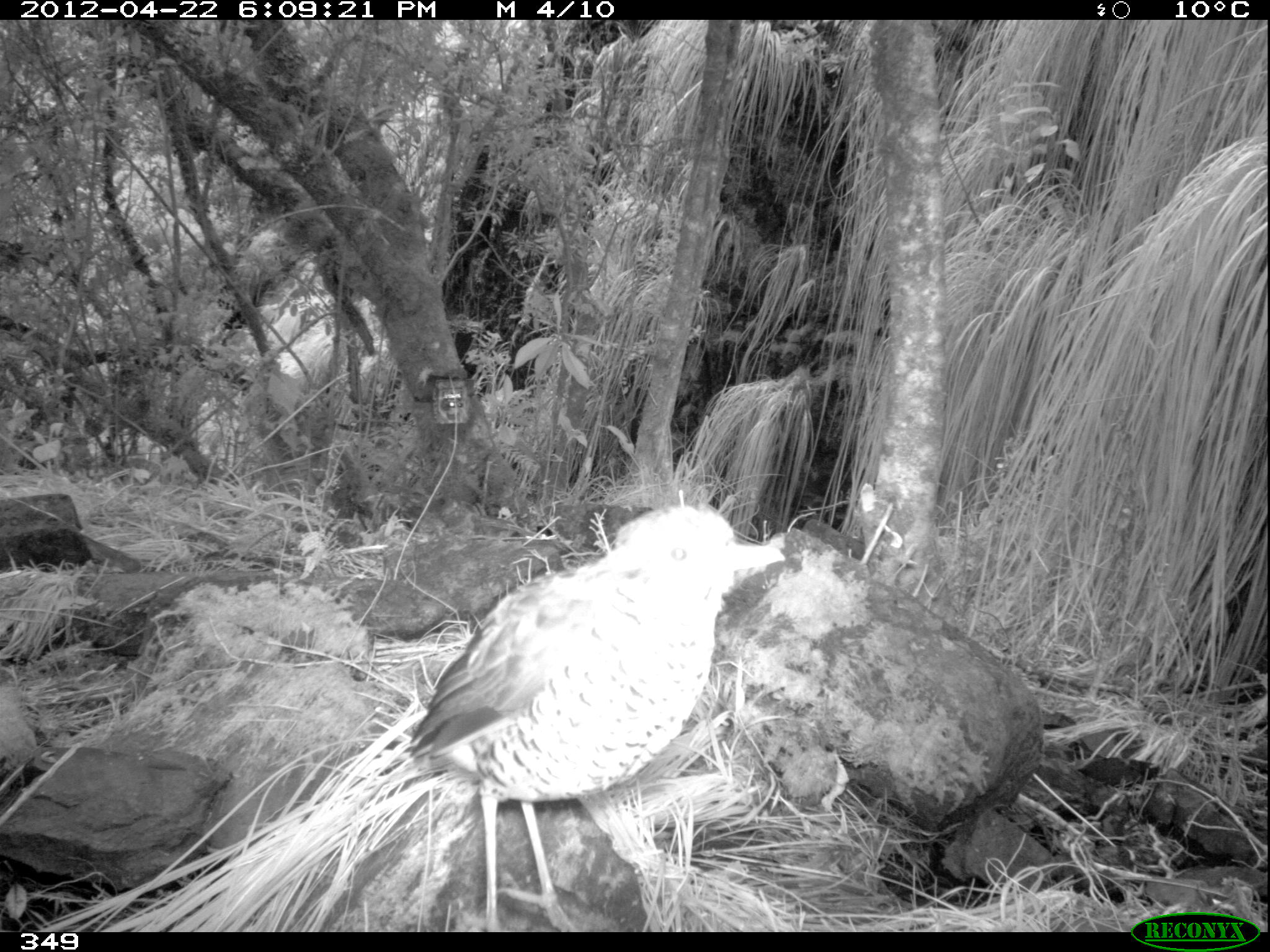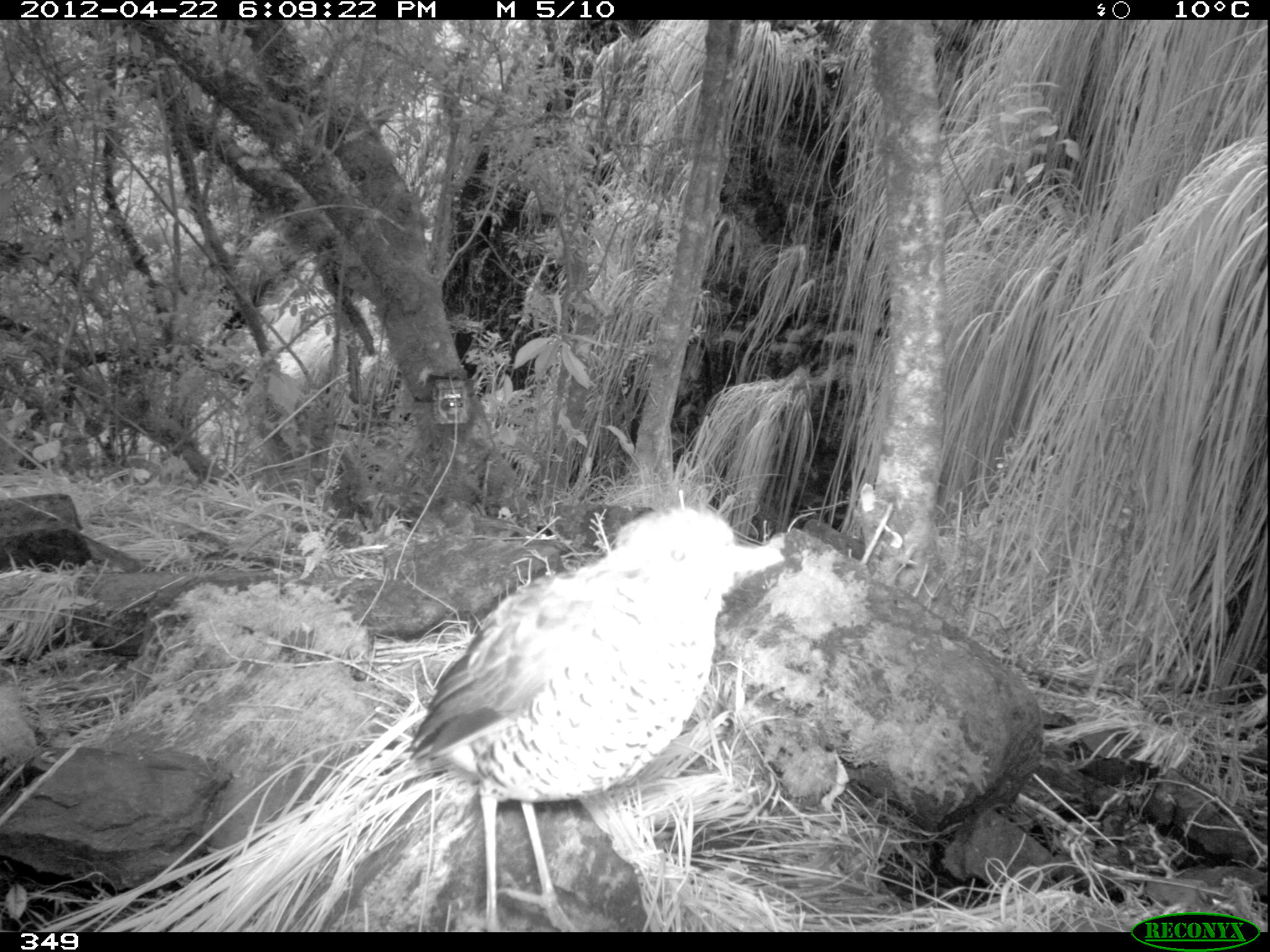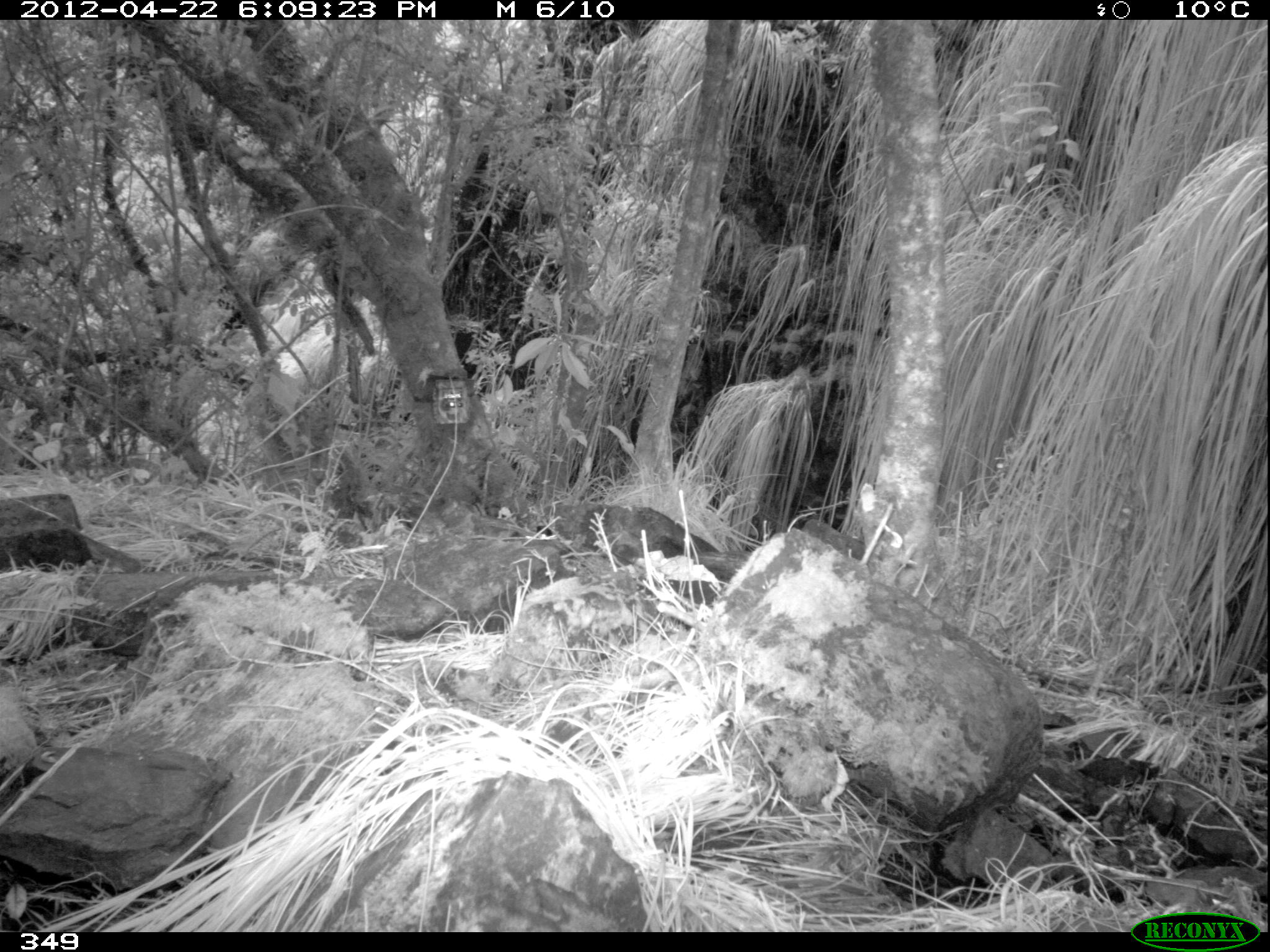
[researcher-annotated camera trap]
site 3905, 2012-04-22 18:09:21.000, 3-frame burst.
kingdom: Animalia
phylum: Chordata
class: Aves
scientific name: Aves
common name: bird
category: unknown bird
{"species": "unknown bird (bird) (Aves)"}